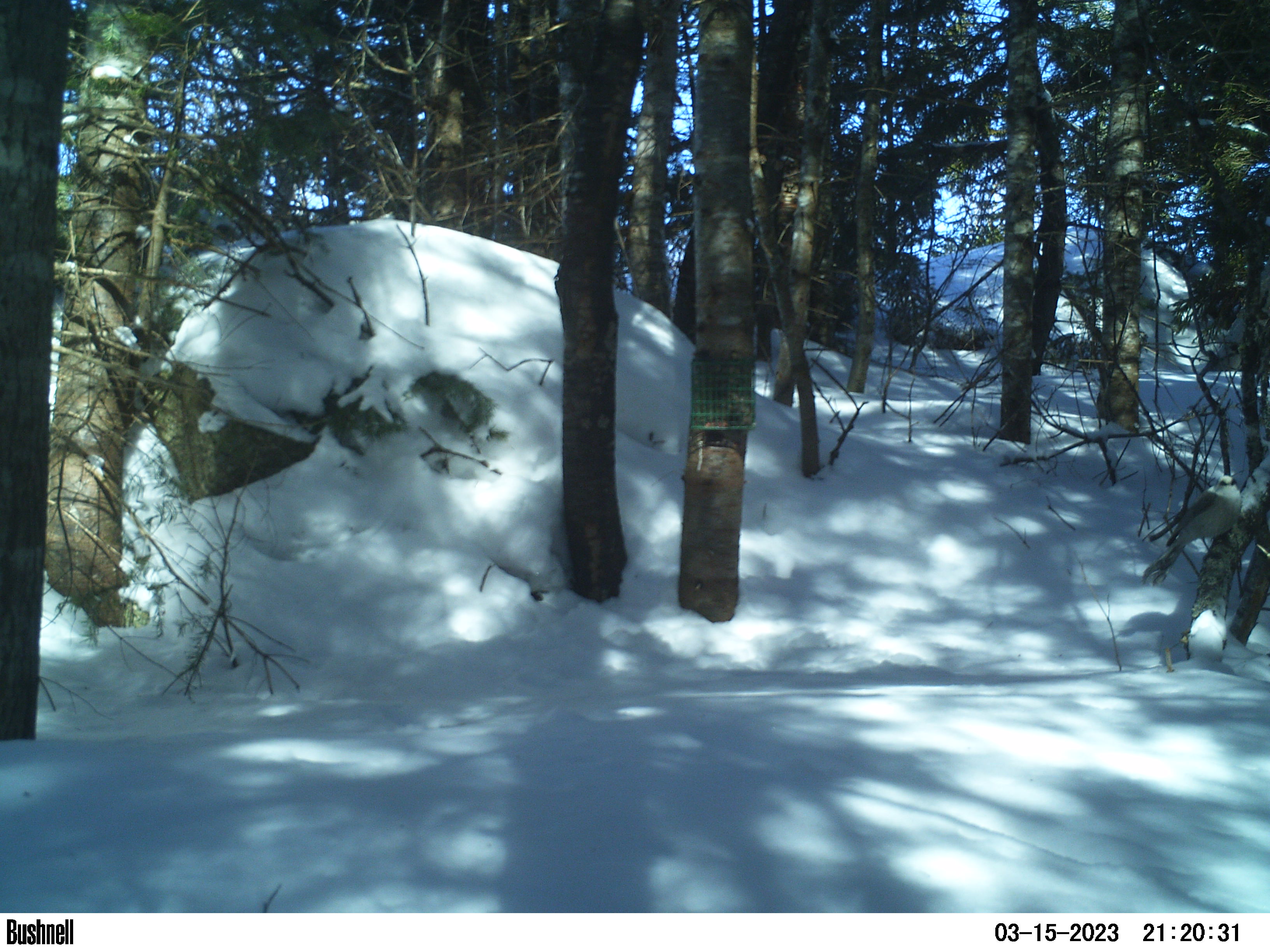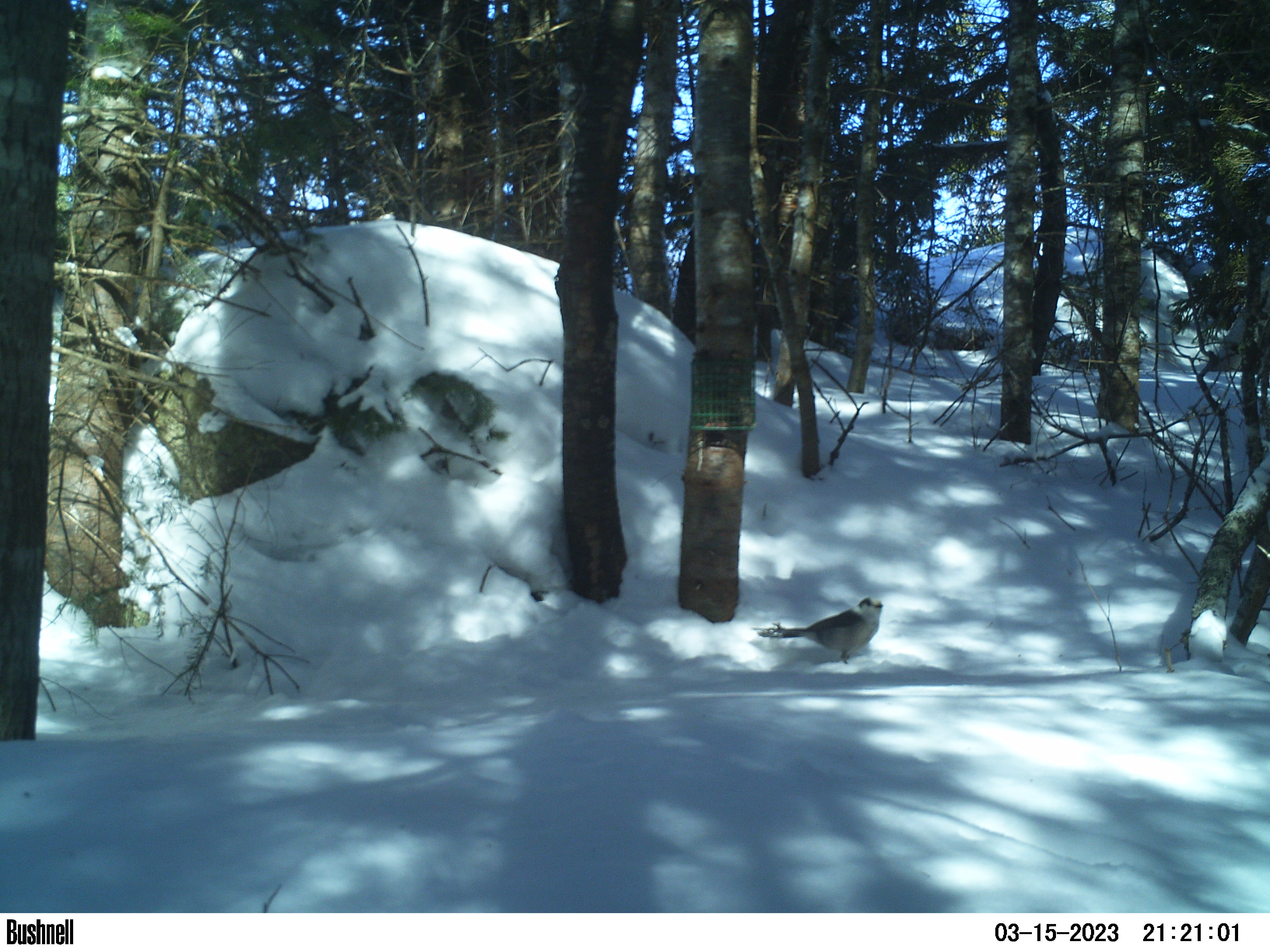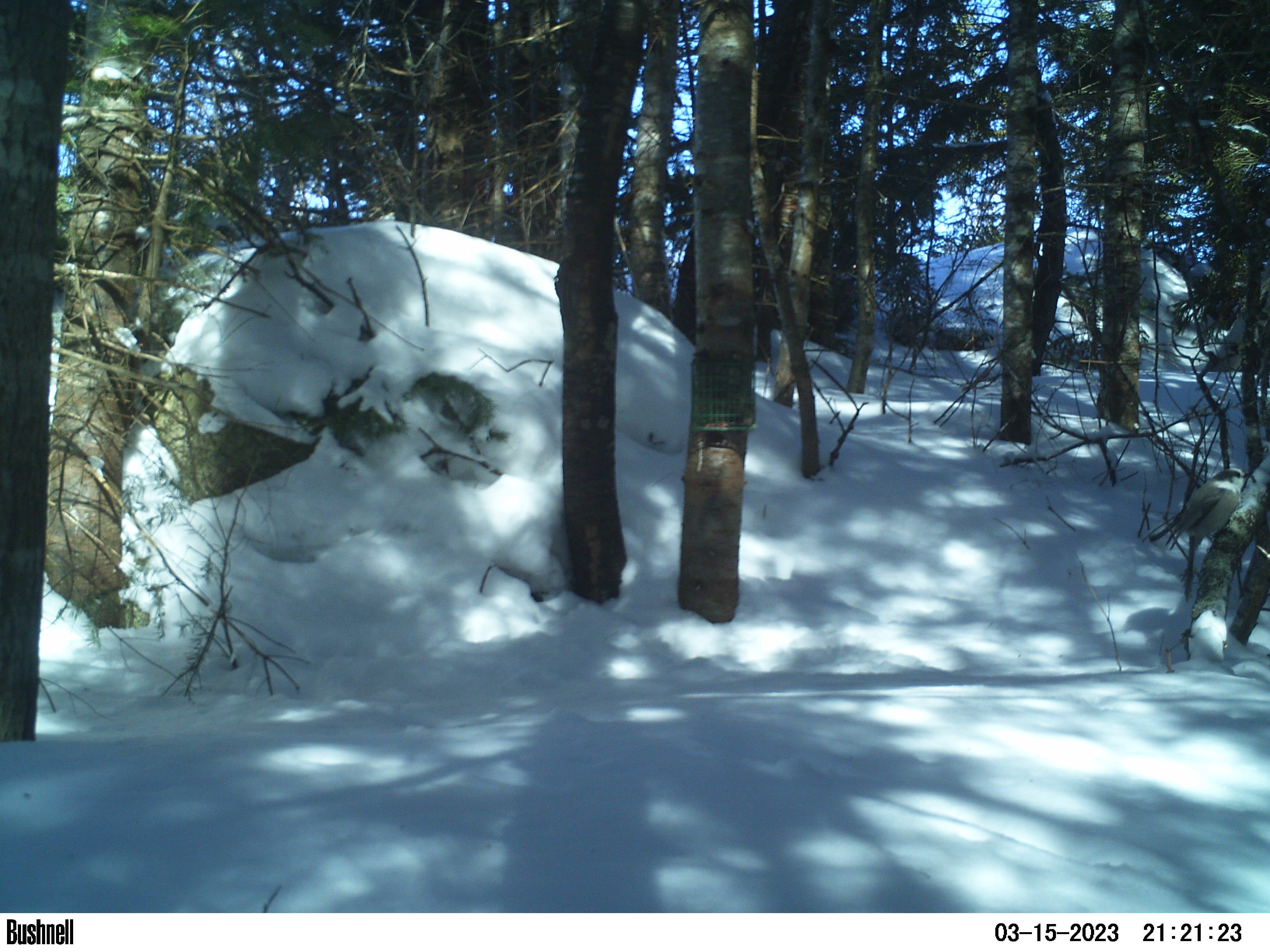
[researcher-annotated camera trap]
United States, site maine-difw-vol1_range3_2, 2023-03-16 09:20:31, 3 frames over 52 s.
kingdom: Animalia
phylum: Chordata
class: Aves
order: Passeriformes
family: Corvidae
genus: Perisoreus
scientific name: Perisoreus canadensis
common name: canada jay